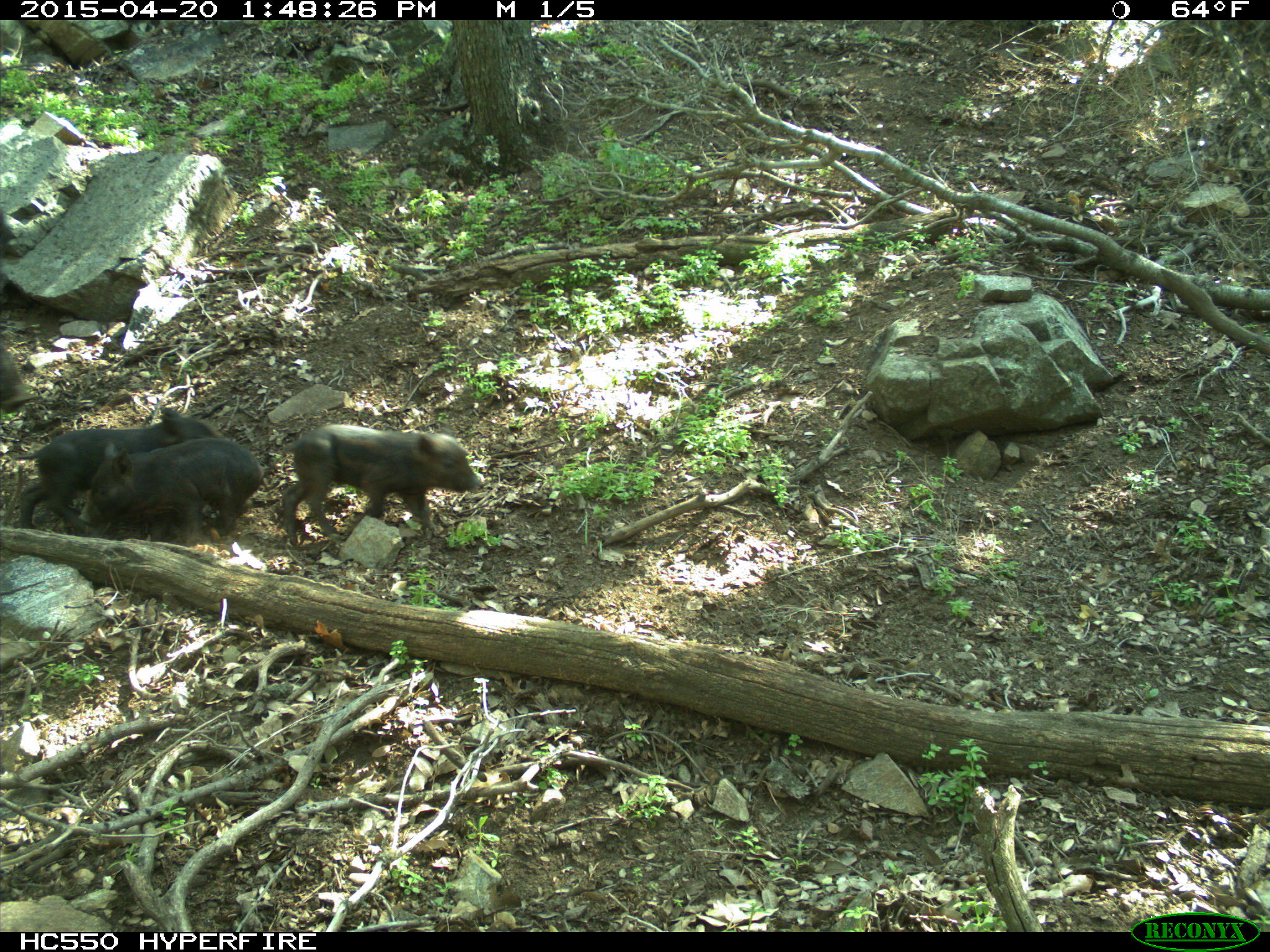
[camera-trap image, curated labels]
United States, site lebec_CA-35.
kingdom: Animalia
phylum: Chordata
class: Mammalia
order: Artiodactyla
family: Suidae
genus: Sus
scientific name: Sus scrofa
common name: wild boar